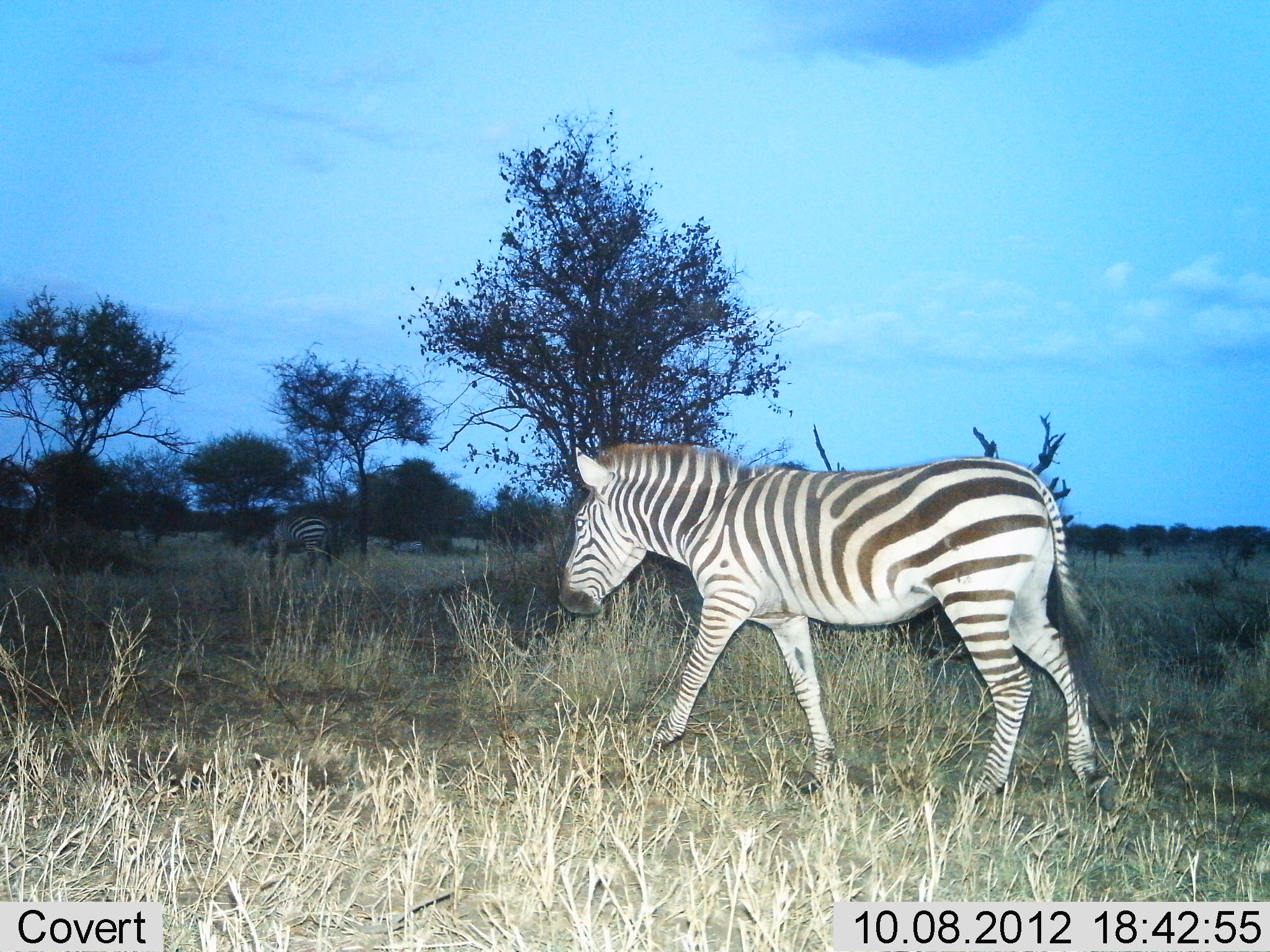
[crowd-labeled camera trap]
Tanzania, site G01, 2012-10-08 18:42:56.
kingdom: Animalia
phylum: Chordata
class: Mammalia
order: Perissodactyla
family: Equidae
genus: Equus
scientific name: Equus quagga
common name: plains zebra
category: zebra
Zebra (plains zebra) (Equus quagga), count 2. Behavior (volunteer vote fractions): standing 30%, resting 0%, moving 90%, interacting 0%. Young present (vote fraction): 0%. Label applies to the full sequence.